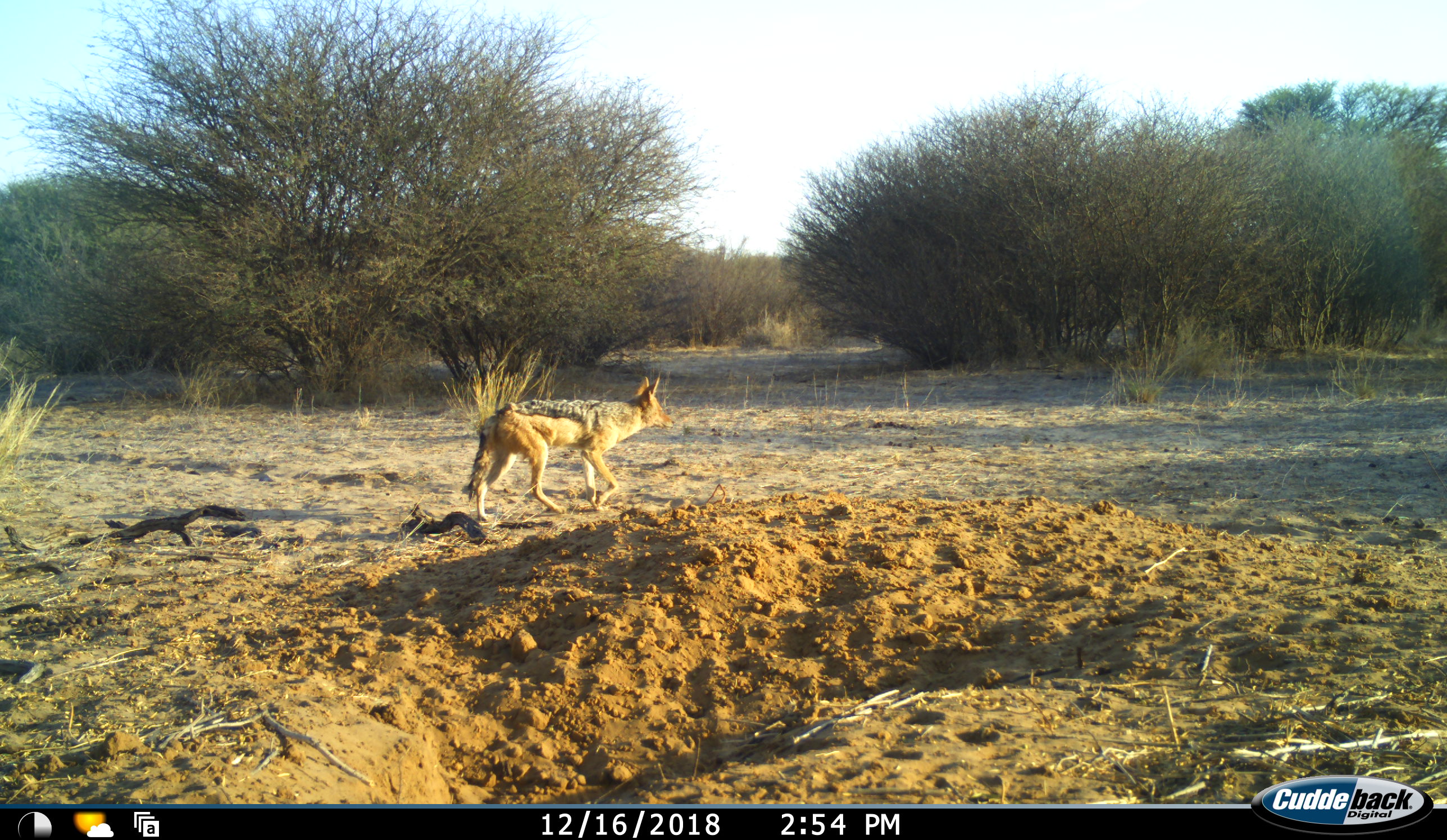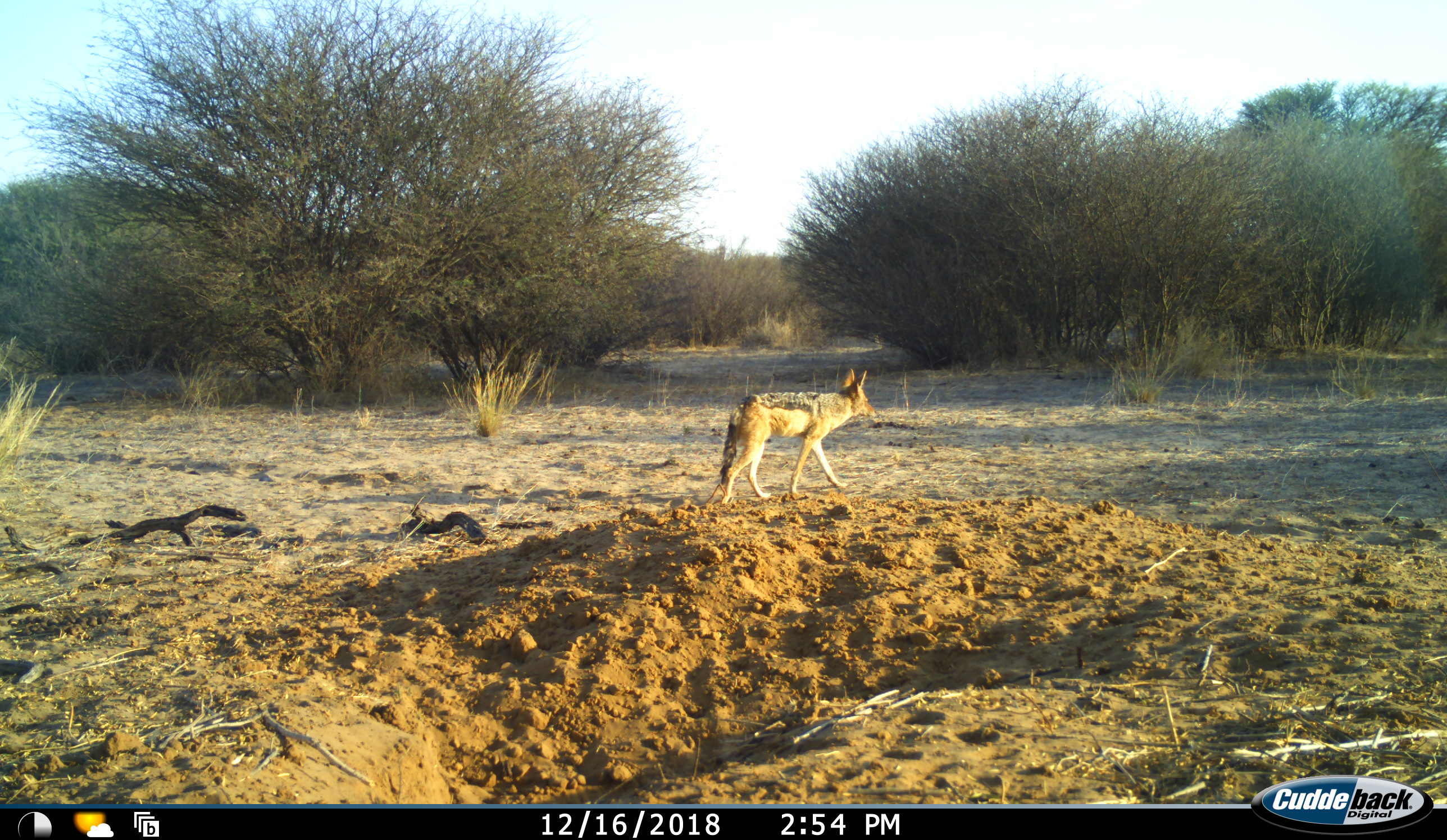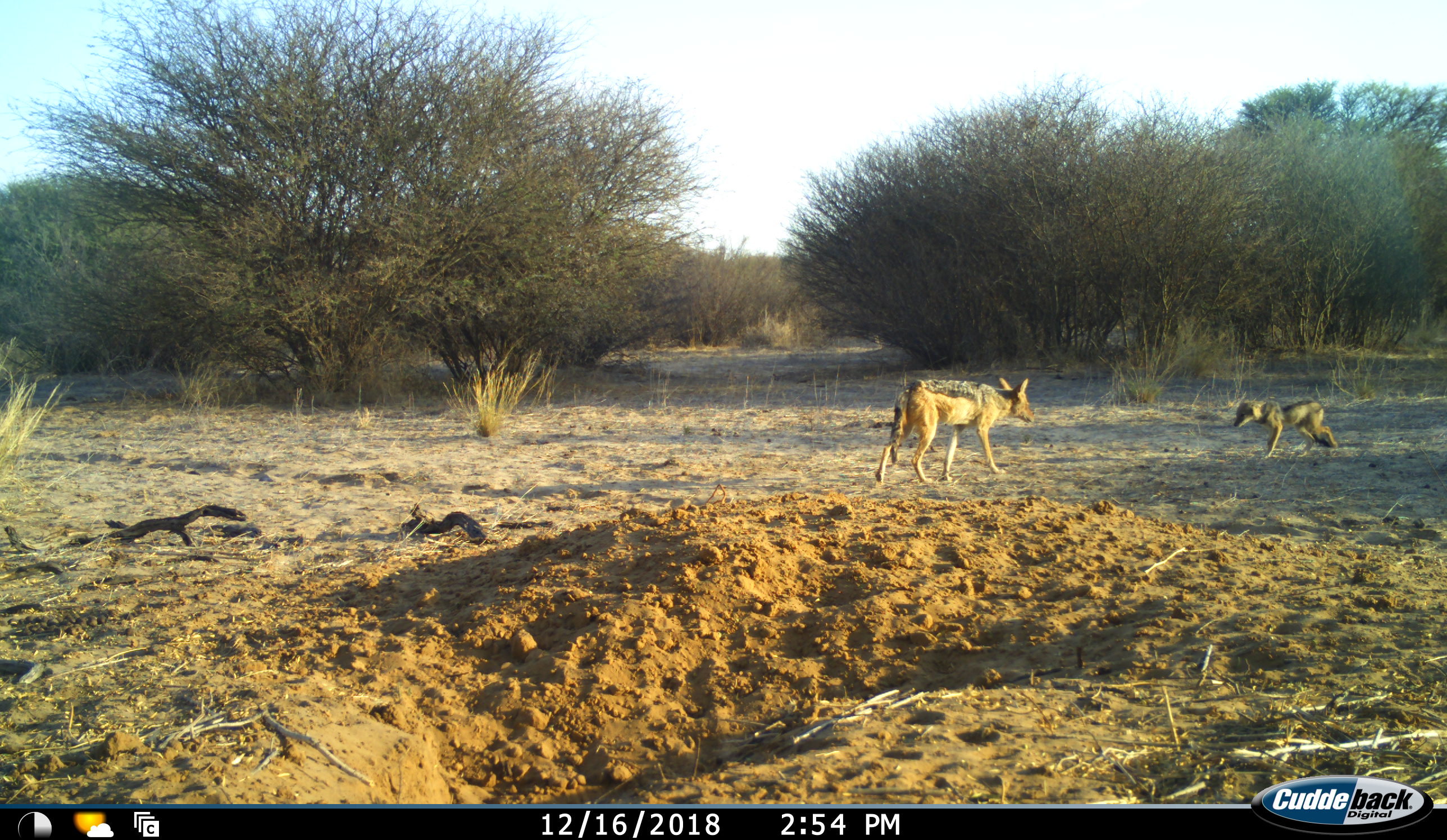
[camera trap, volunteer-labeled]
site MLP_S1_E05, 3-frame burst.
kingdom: Animalia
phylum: Chordata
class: Mammalia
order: Carnivora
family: Canidae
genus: Lupulella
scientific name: Lupulella mesomelas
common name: black-backed jackal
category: jackalblackbacked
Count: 2.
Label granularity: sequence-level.